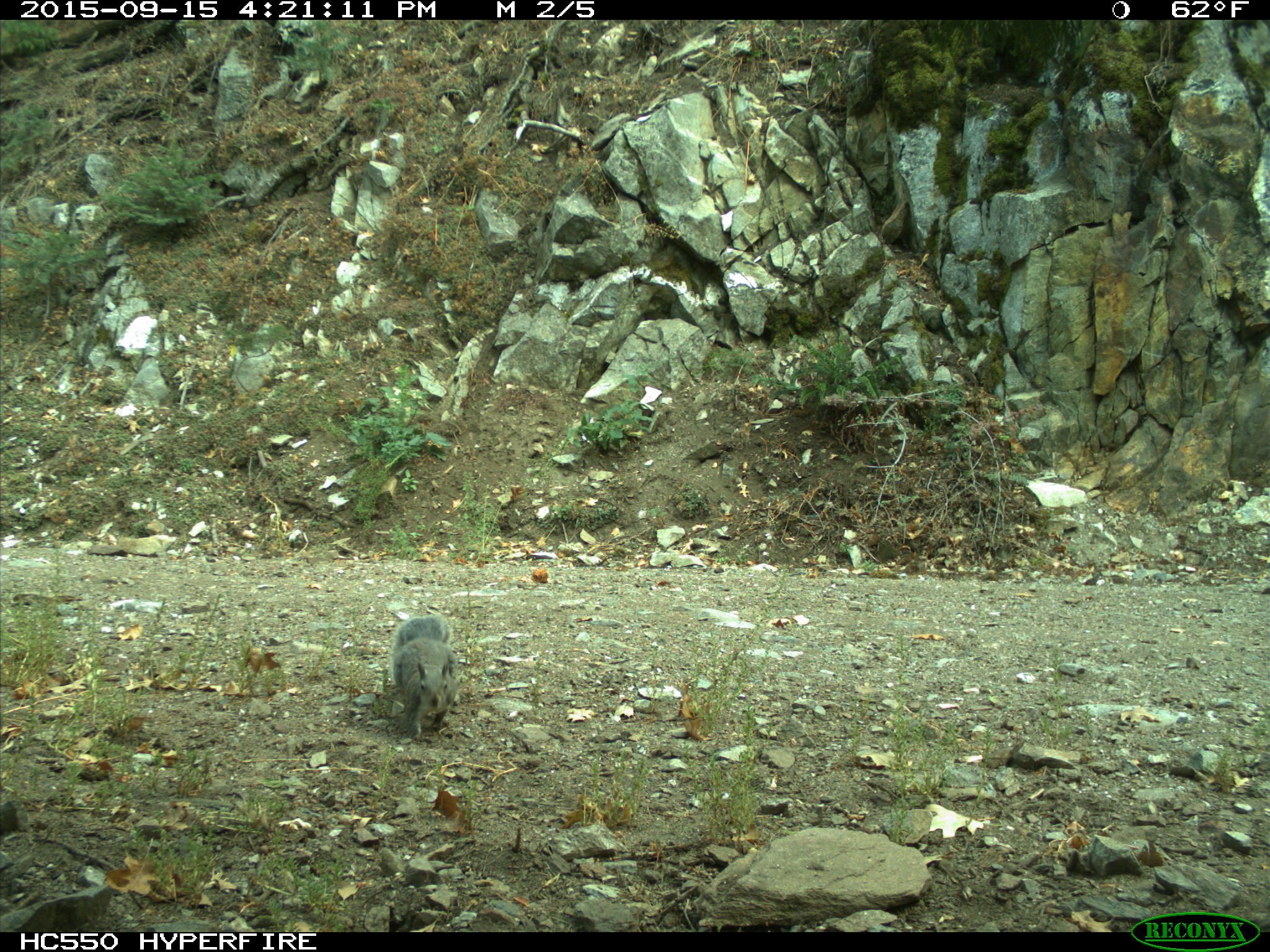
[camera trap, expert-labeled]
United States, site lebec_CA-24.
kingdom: Animalia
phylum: Chordata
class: Mammalia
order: Rodentia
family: Sciuridae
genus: Sciurus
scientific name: Sciurus carolinensis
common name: eastern gray squirrel